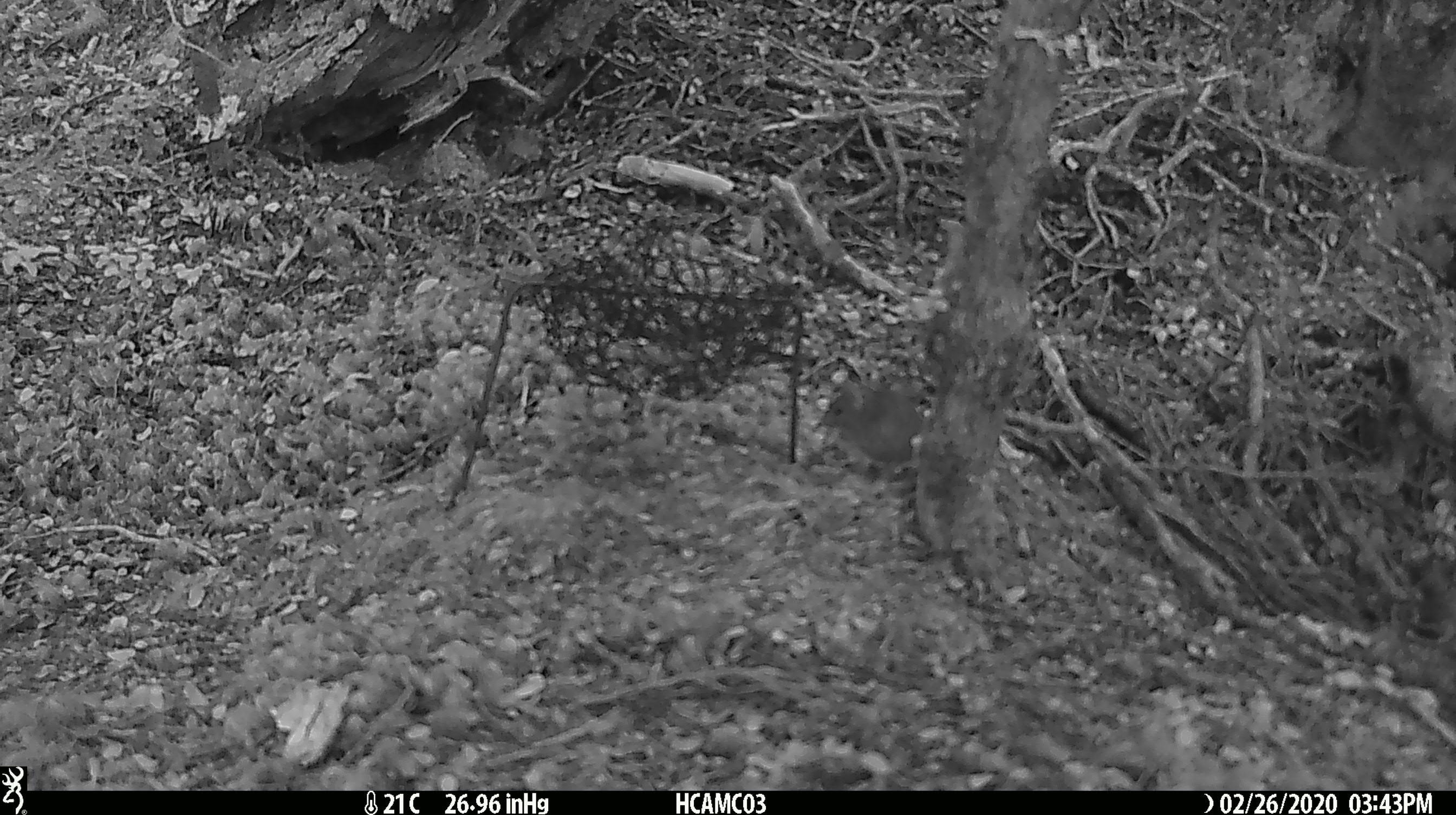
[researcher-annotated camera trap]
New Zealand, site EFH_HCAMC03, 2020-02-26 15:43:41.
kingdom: Animalia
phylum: Chordata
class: Mammalia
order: Rodentia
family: Muridae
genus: Mus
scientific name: Mus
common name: mouse